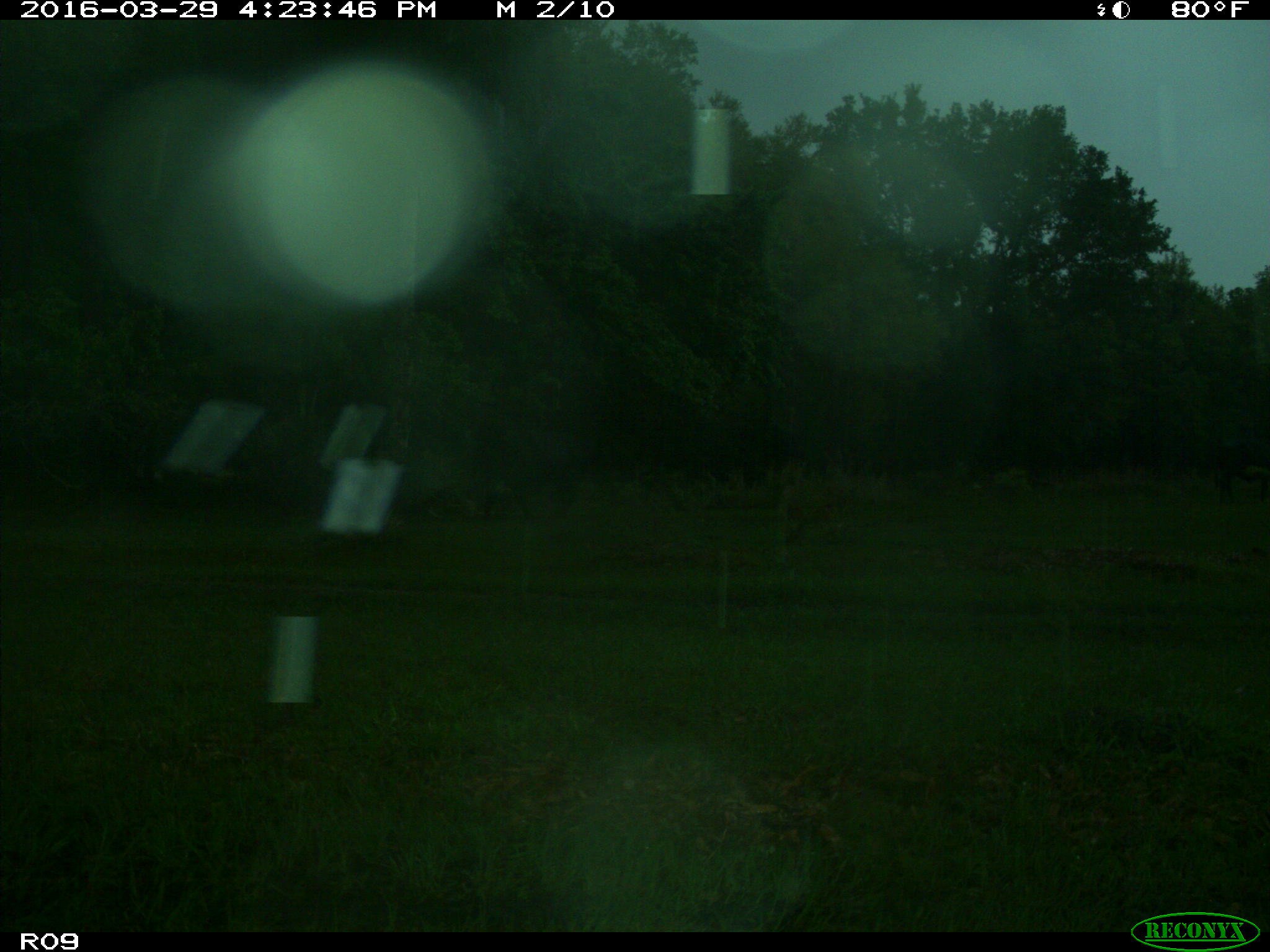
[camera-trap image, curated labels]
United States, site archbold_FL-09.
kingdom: Animalia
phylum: Chordata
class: Mammalia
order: Artiodactyla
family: Bovidae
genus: Bos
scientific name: Bos taurus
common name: domestic cow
Bos taurus (domestic cow).